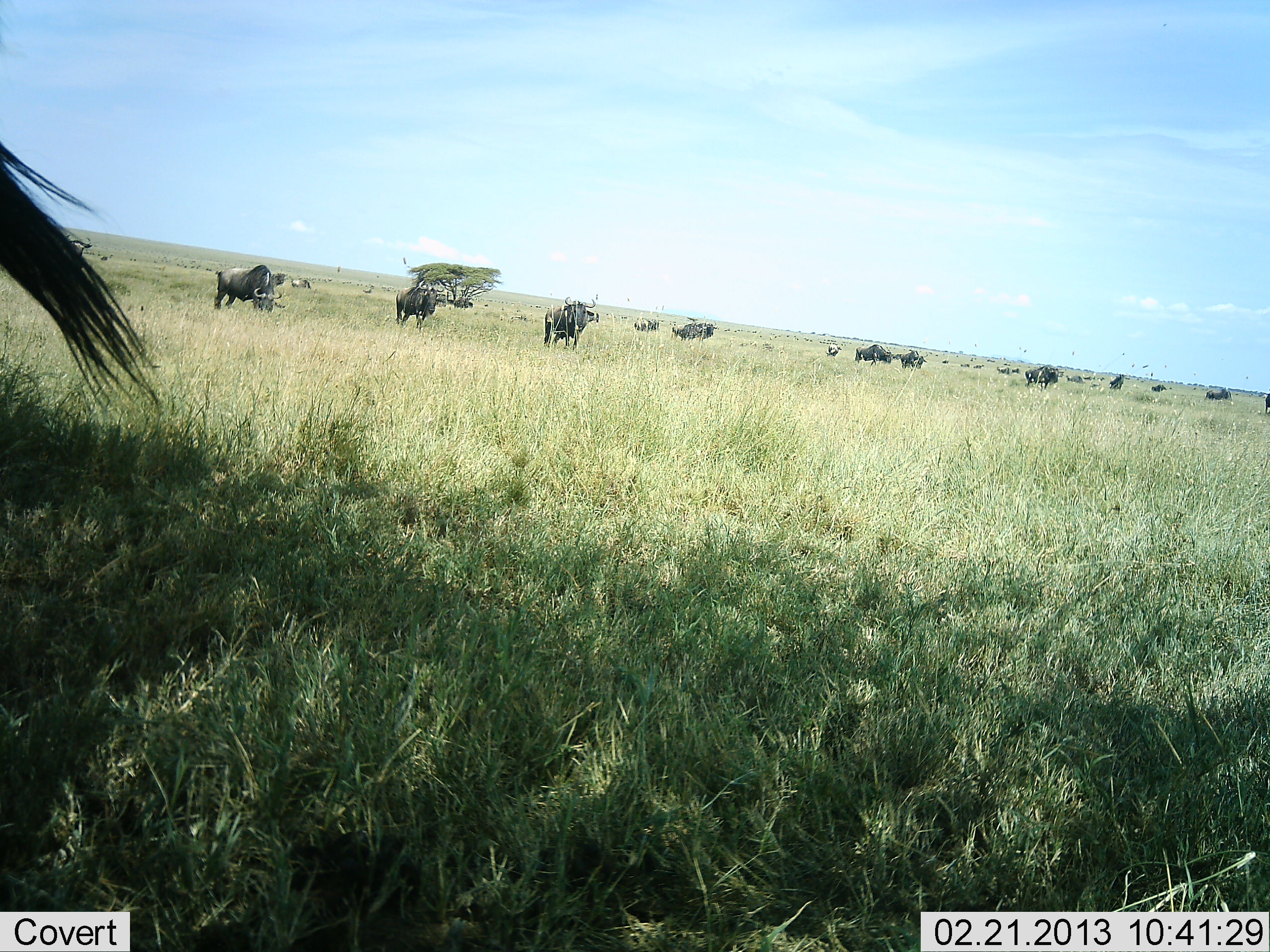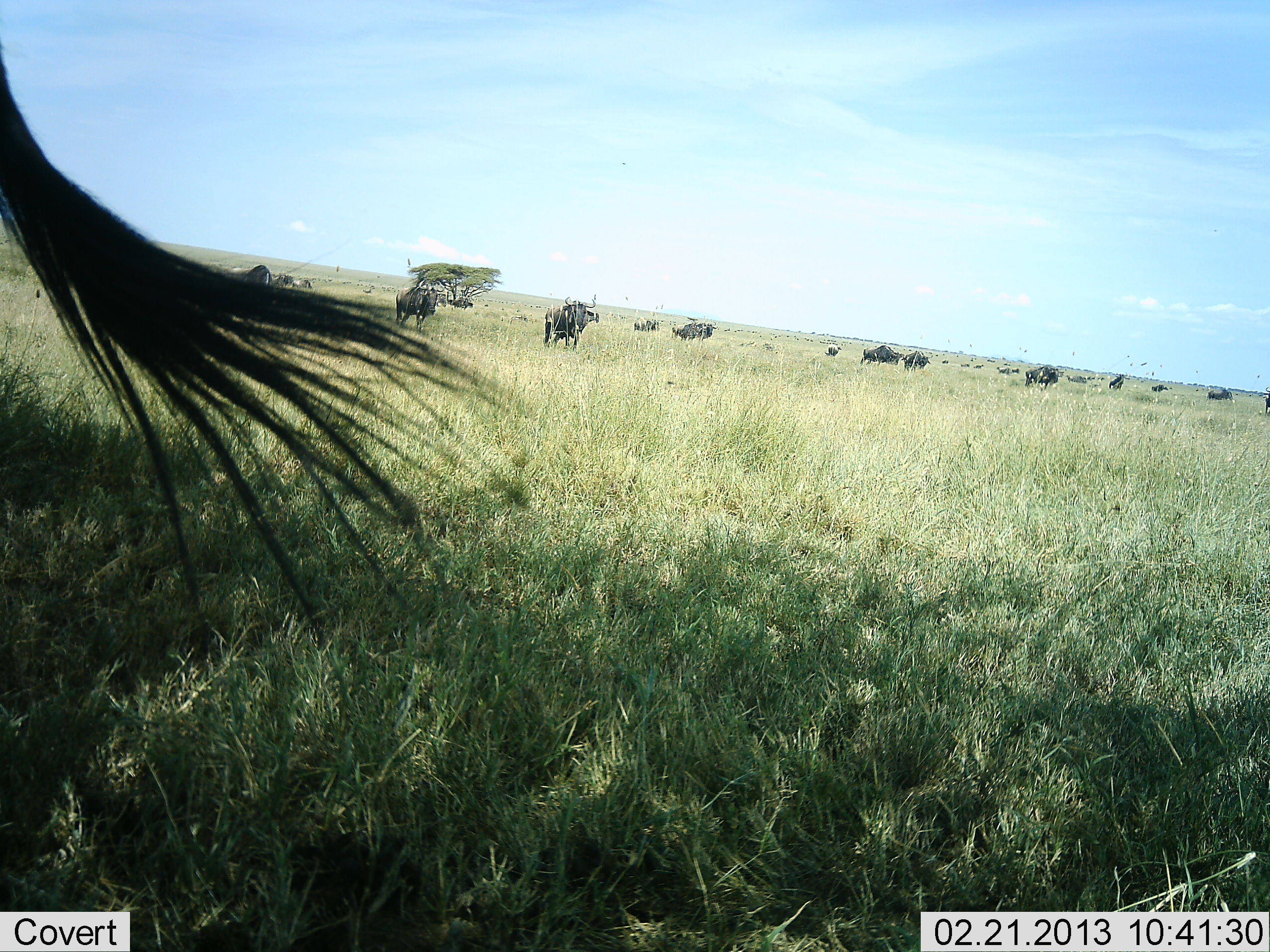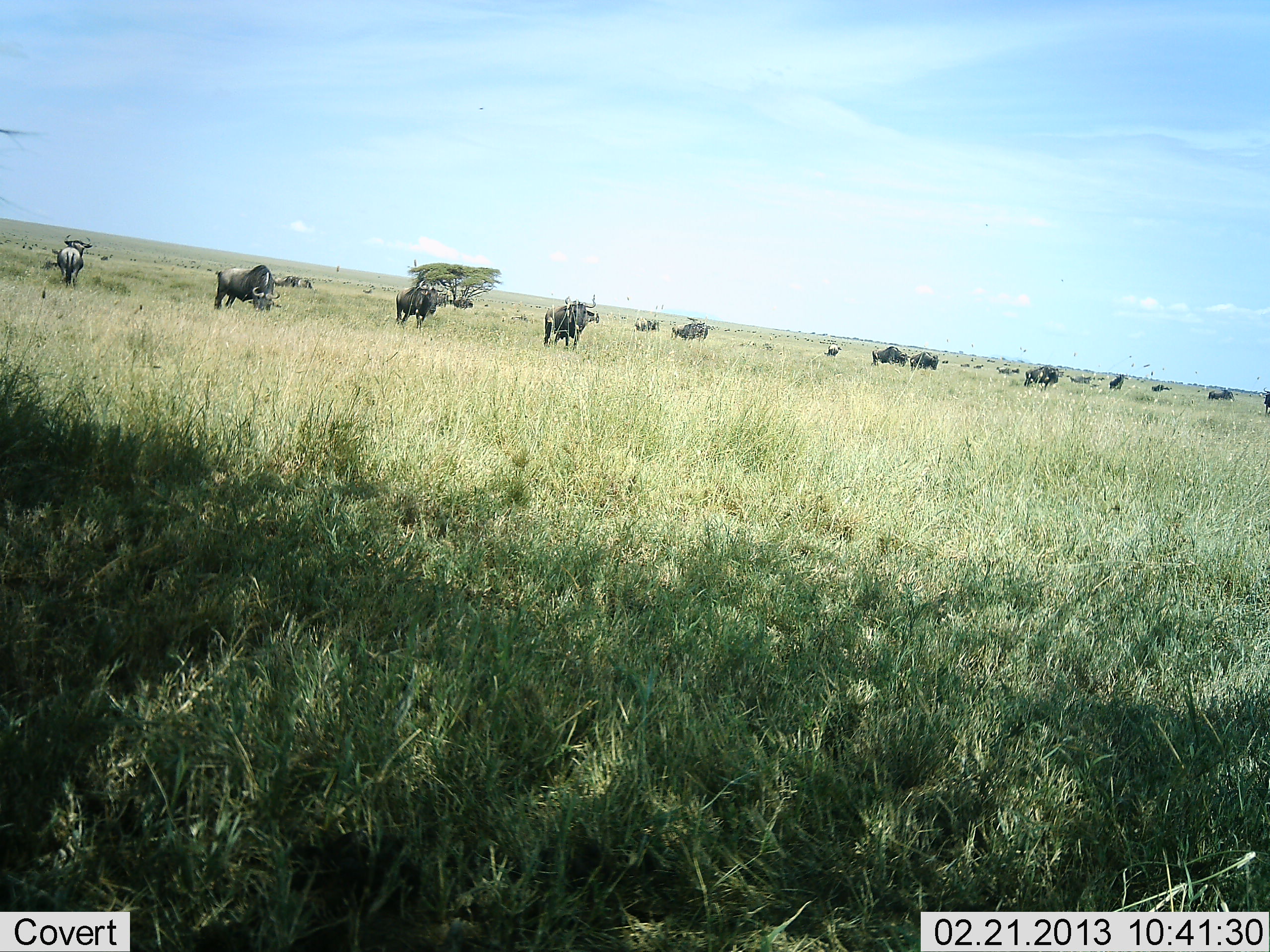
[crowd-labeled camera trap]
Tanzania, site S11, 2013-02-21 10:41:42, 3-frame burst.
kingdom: Animalia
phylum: Chordata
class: Mammalia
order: Artiodactyla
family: Bovidae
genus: Connochaetes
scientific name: Connochaetes taurinus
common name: blue wildebeest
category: wildebeest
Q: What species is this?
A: Wildebeest (blue wildebeest) (Connochaetes taurinus).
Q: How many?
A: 11-50.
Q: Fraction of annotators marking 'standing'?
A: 75%.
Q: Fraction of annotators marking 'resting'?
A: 6%.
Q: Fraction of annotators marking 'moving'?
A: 56%.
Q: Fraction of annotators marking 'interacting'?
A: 6%.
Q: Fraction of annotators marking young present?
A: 0%.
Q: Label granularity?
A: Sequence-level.